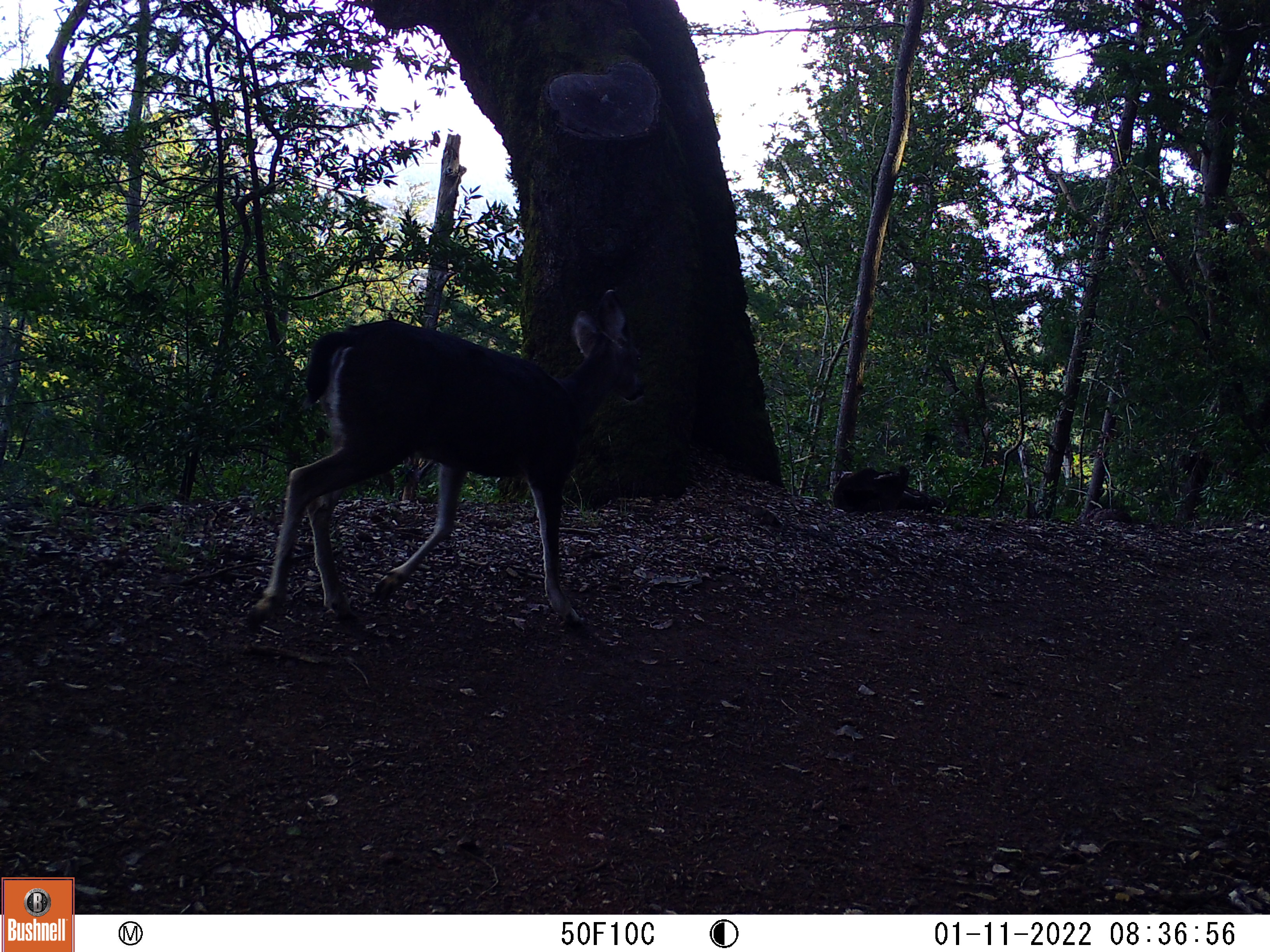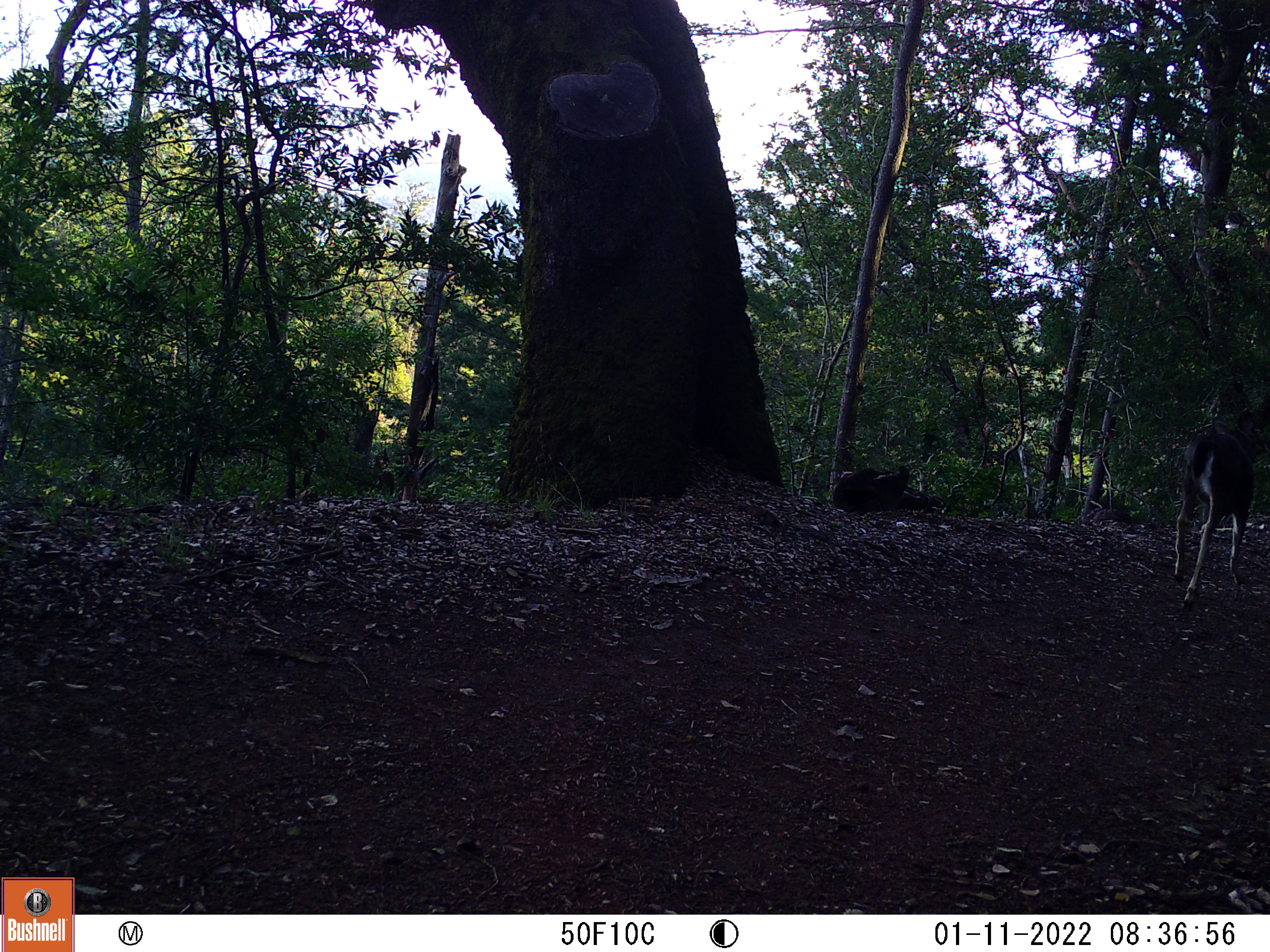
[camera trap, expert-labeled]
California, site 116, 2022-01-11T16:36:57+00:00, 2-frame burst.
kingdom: Animalia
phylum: Chordata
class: Mammalia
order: Artiodactyla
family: Cervidae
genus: Odocoileus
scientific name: Odocoileus hemionus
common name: mule deer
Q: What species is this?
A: Mule deer (Odocoileus hemionus).